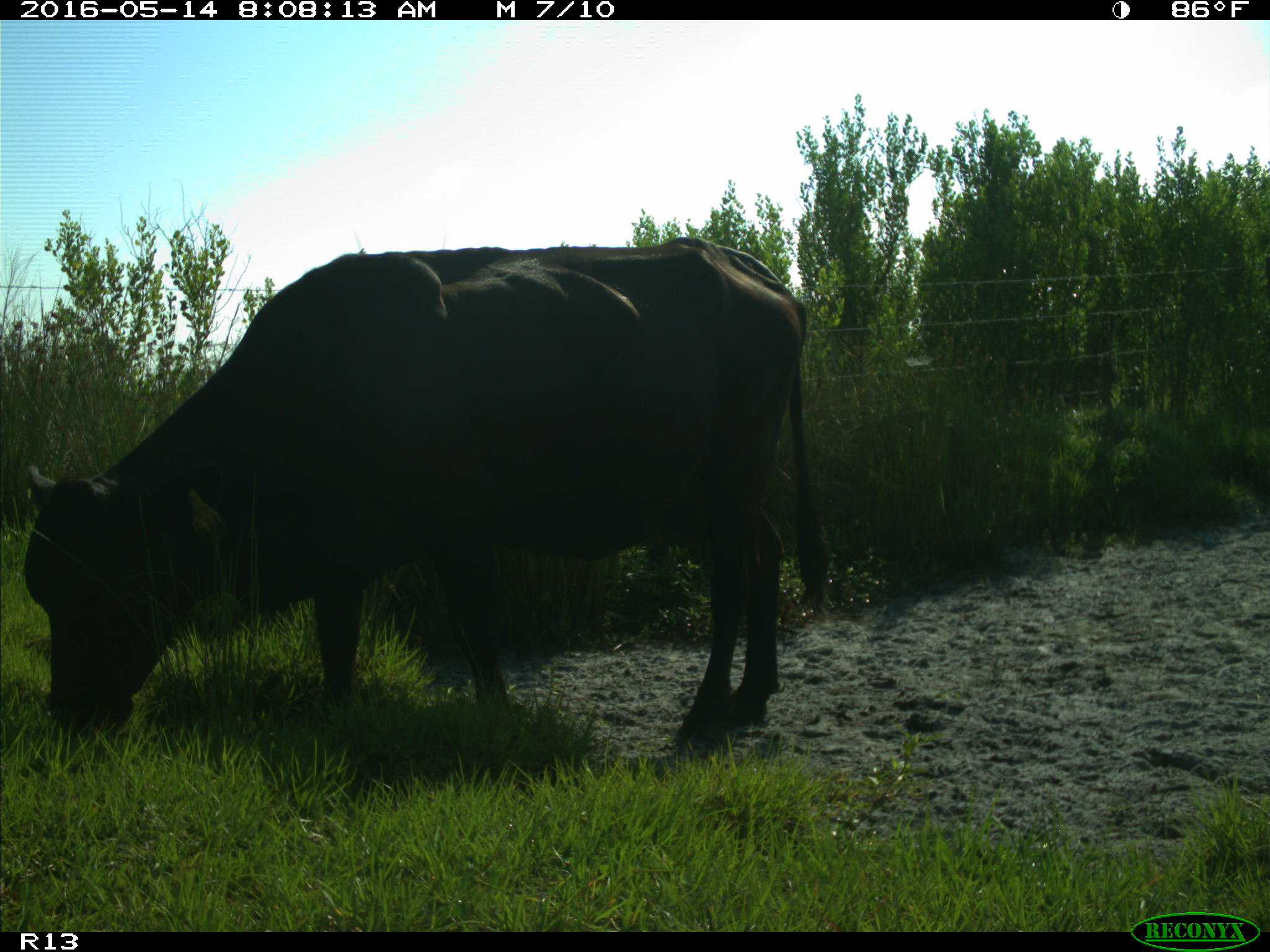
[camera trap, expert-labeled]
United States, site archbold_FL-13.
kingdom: Animalia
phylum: Chordata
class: Mammalia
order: Artiodactyla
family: Bovidae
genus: Bos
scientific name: Bos taurus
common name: domestic cow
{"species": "Bos taurus (domestic cow)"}